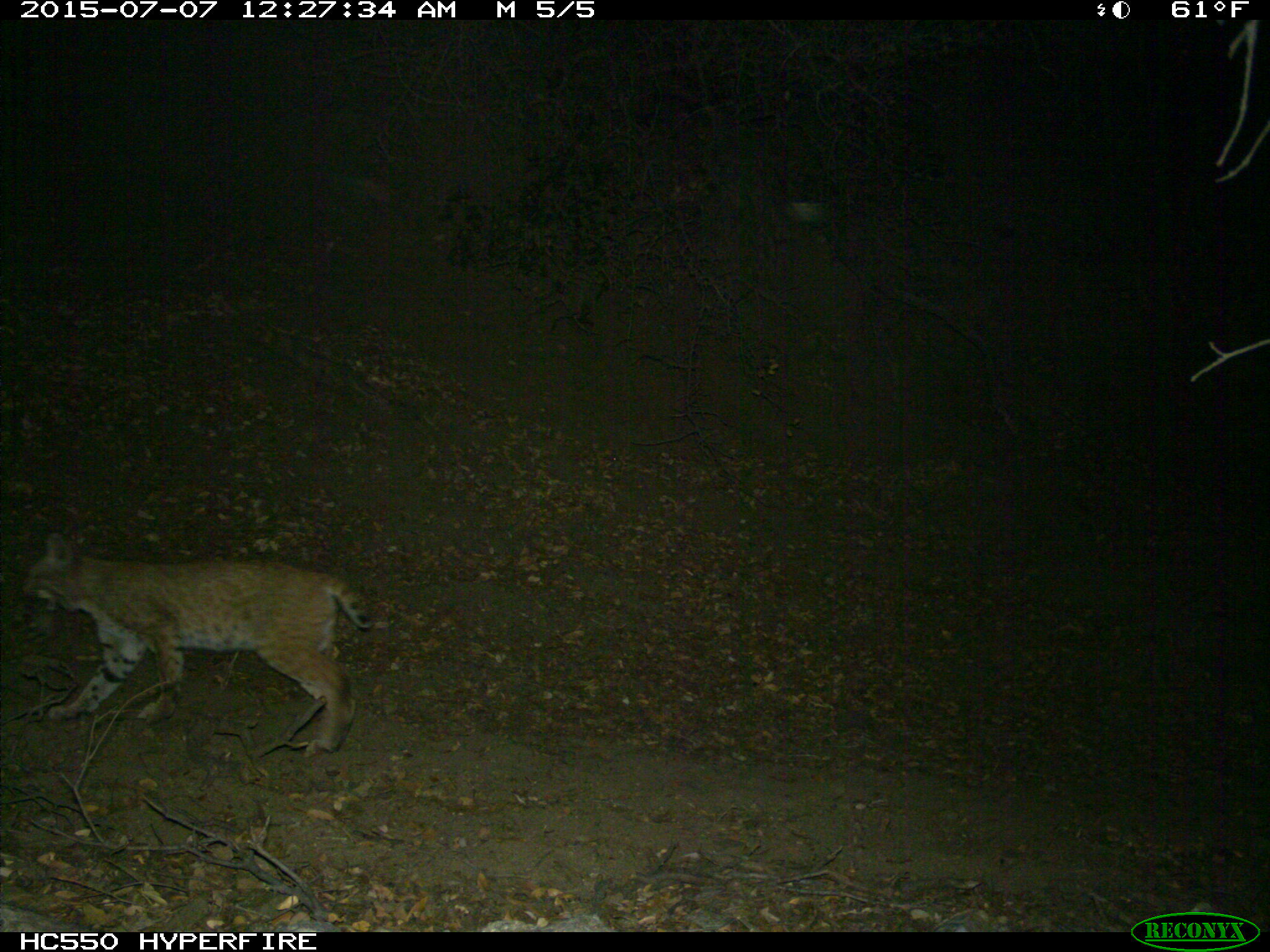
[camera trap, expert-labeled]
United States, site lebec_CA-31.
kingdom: Animalia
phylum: Chordata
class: Mammalia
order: Carnivora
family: Felidae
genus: Lynx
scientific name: Lynx rufus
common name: bobcat